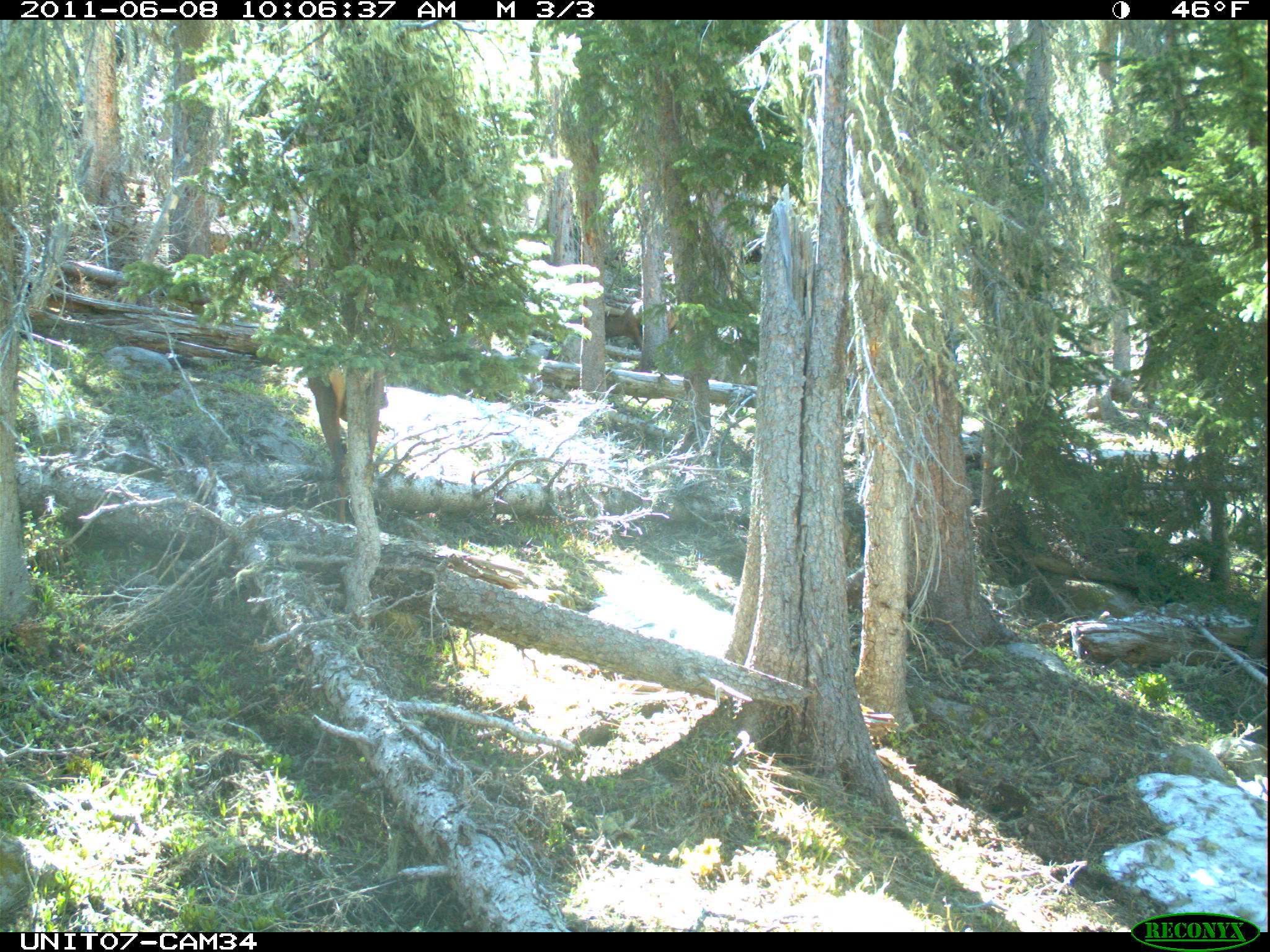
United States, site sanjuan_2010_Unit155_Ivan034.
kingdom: Animalia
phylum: Chordata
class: Mammalia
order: Artiodactyla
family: Cervidae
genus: Cervus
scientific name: Cervus elaphus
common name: red deer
Cervus elaphus (red deer).